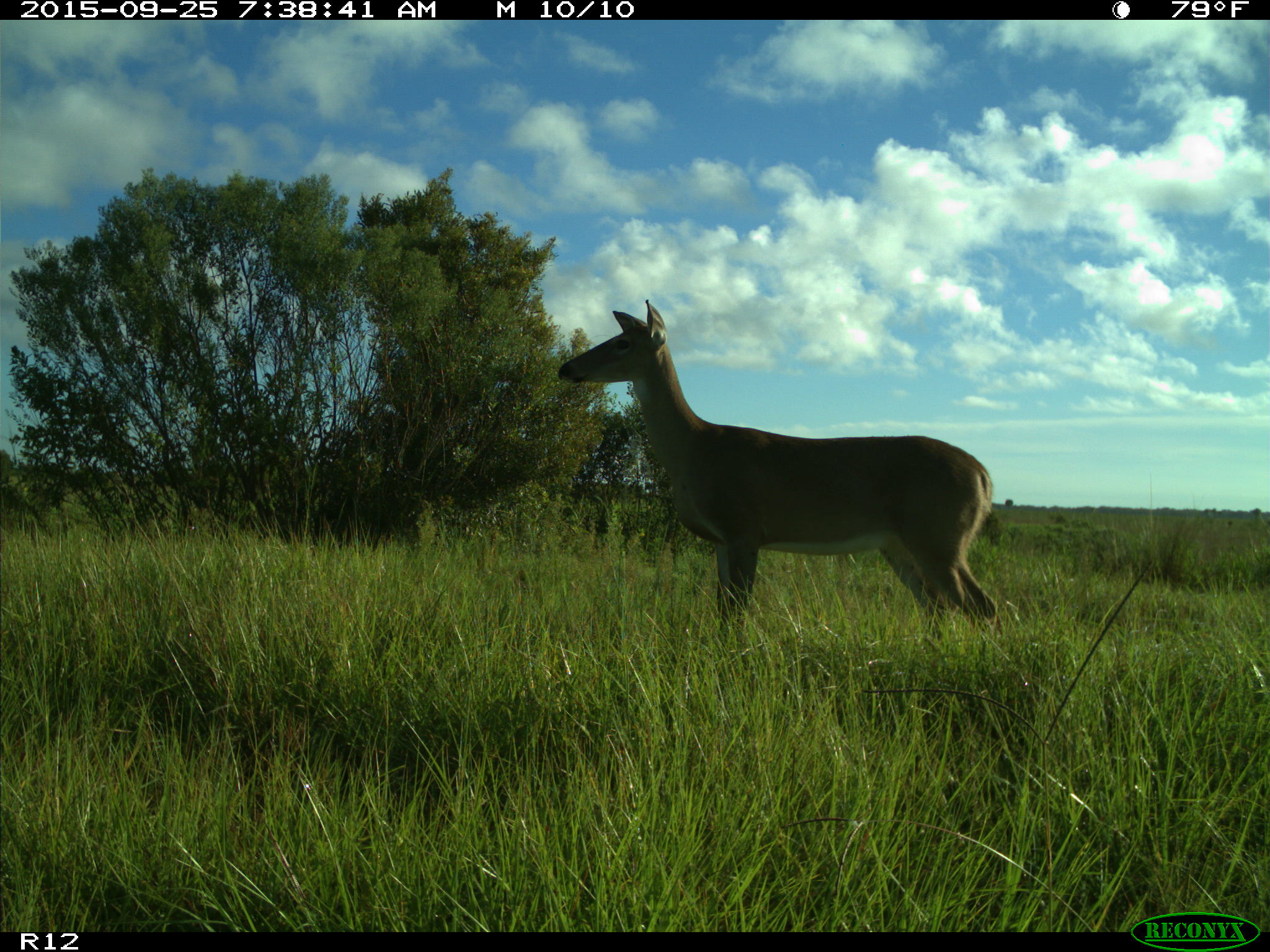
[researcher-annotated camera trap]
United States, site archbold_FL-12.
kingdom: Animalia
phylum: Chordata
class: Mammalia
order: Artiodactyla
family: Cervidae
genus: Odocoileus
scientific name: Odocoileus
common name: deer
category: unidentified deer